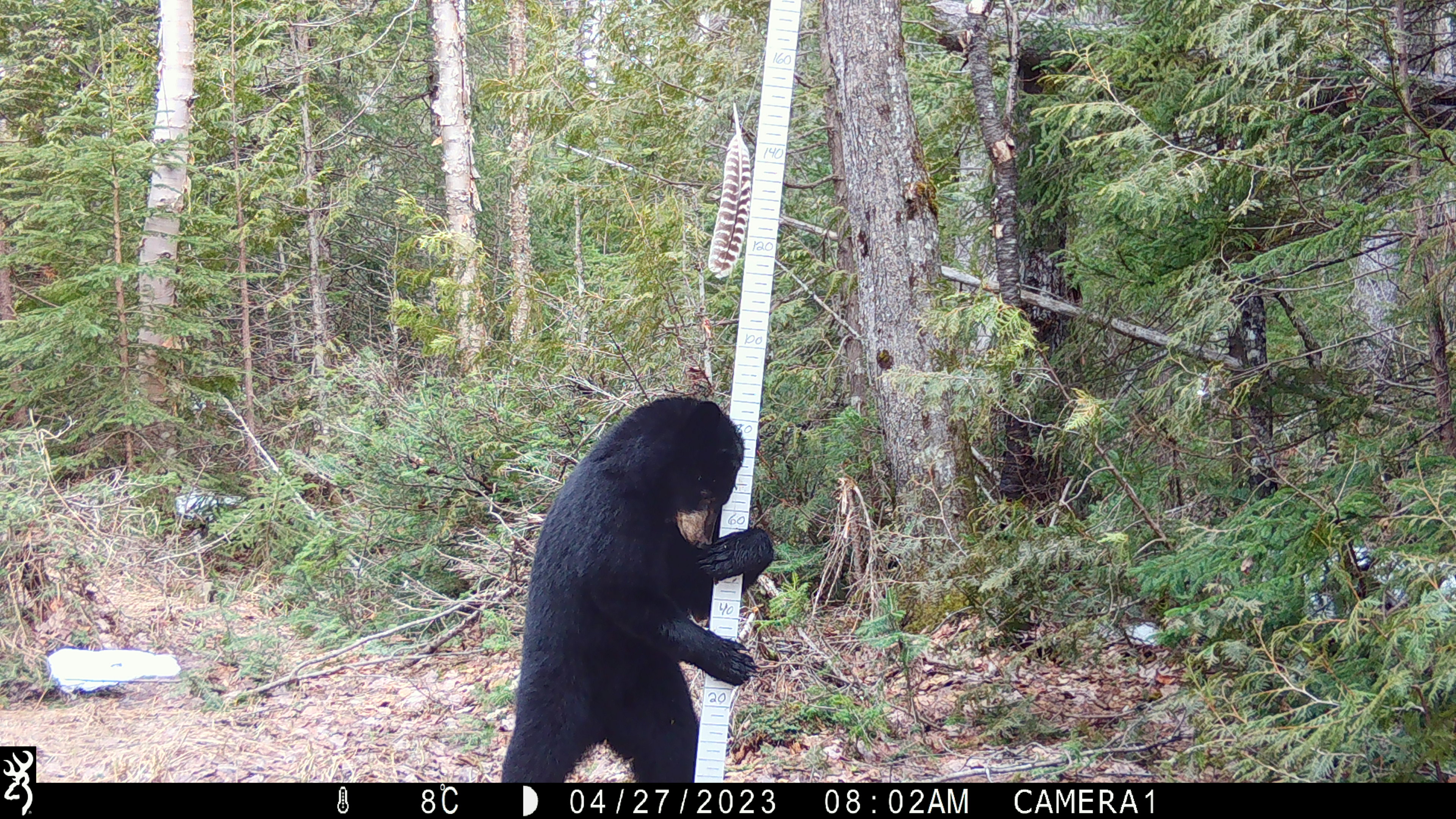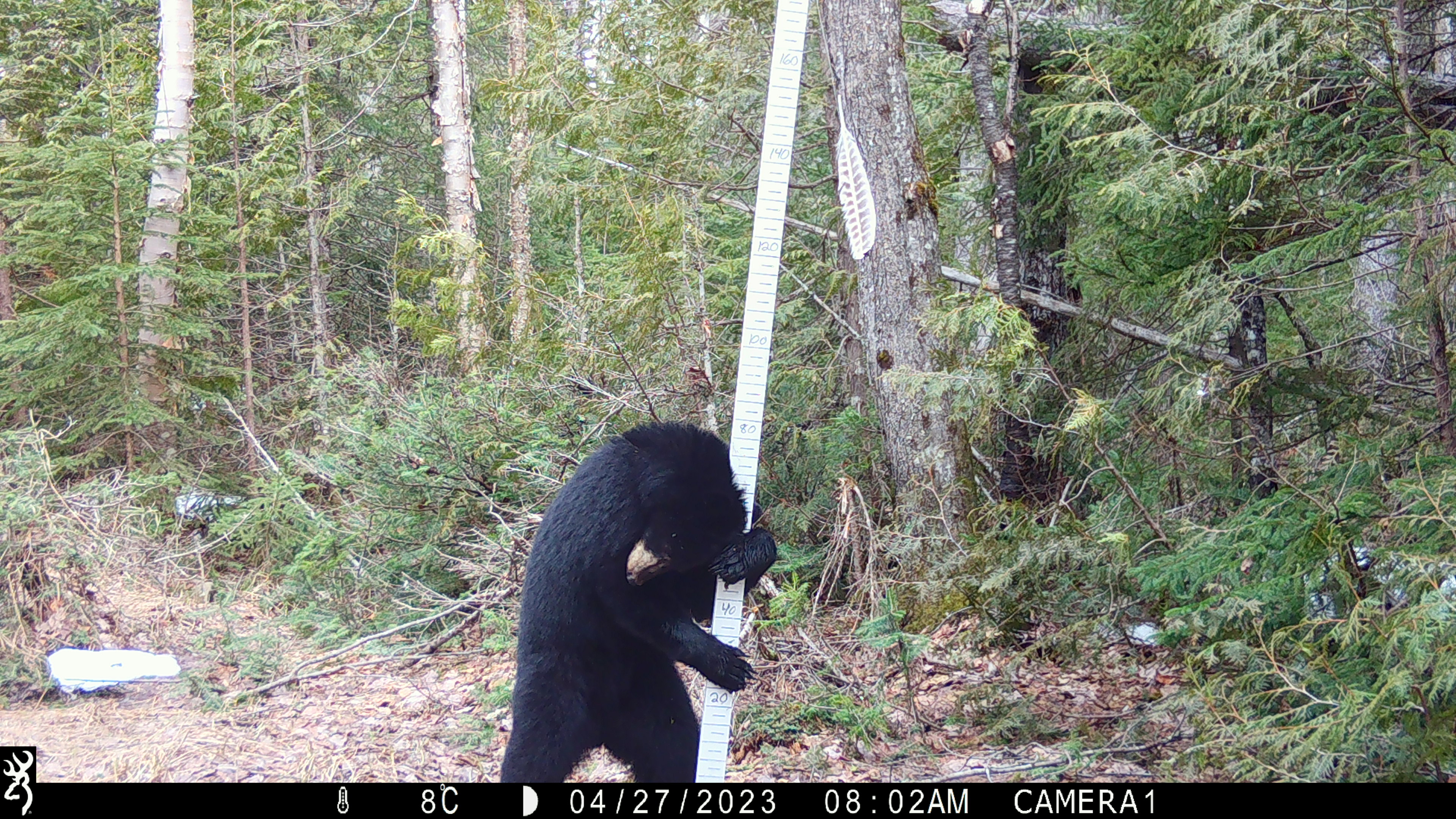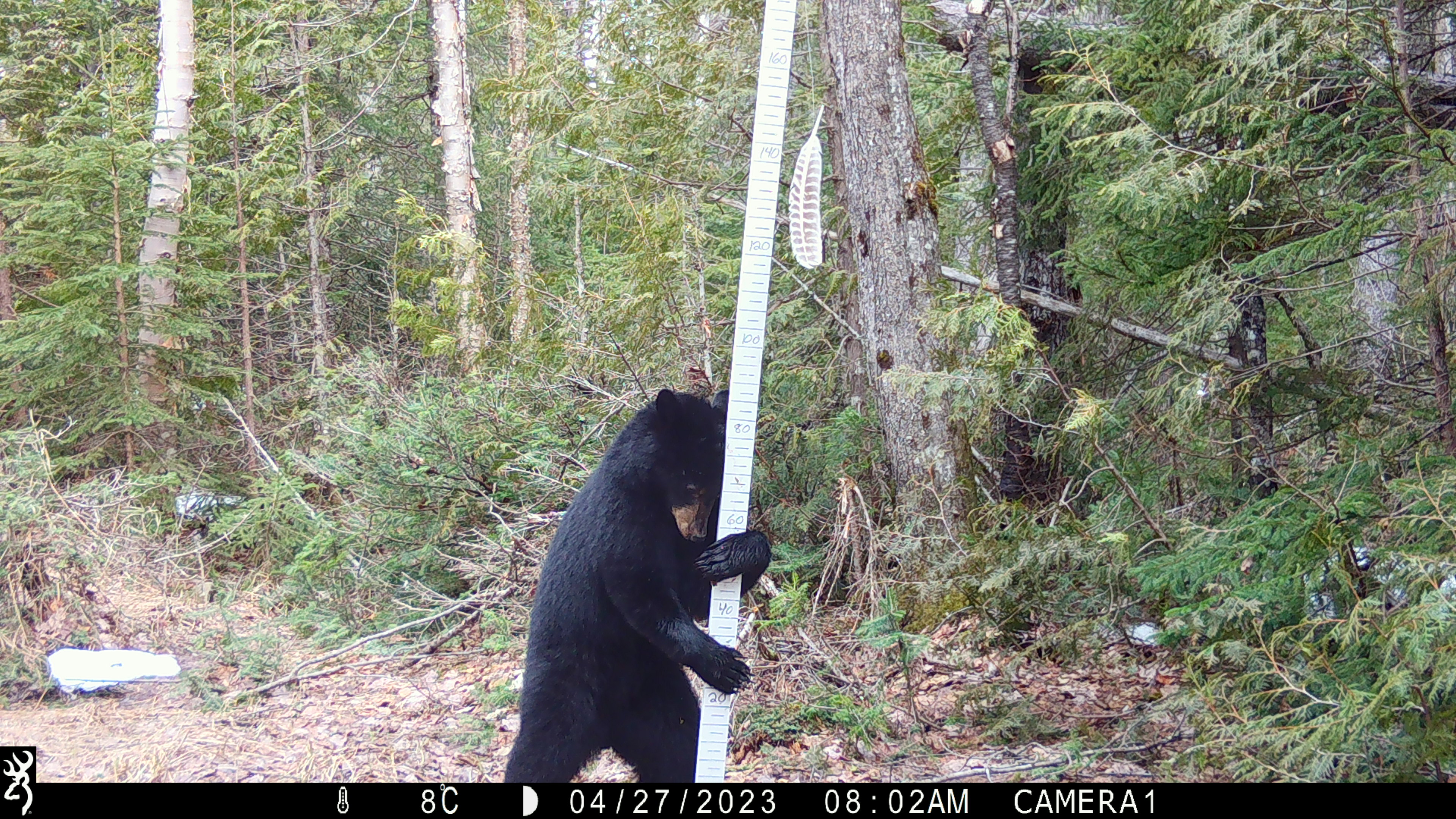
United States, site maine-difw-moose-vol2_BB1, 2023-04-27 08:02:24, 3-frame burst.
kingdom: Animalia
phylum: Chordata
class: Mammalia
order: Carnivora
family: Ursidae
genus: Ursus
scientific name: Ursus americanus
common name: black bear